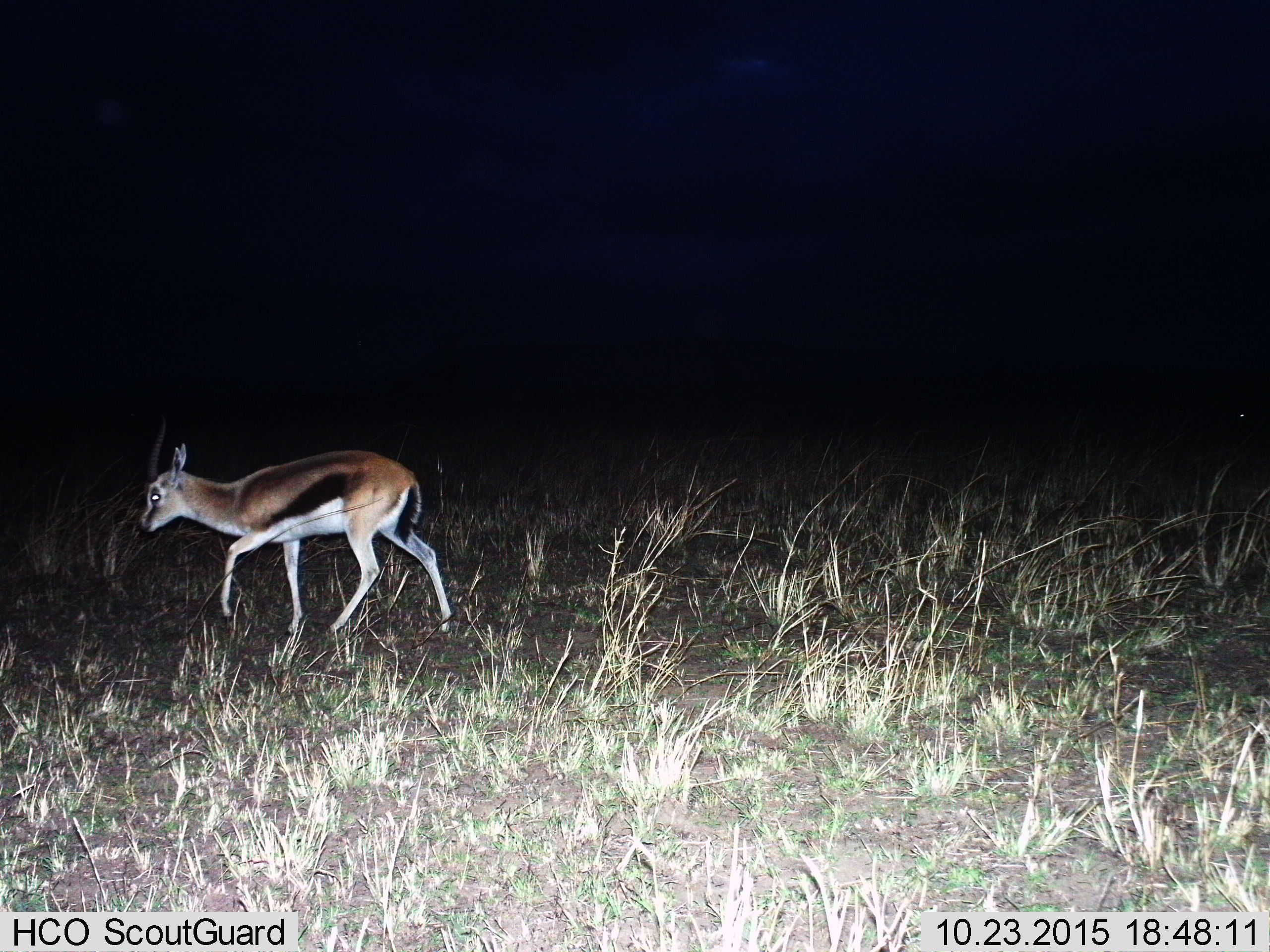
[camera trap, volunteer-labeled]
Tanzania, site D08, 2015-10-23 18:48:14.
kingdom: Animalia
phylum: Chordata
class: Mammalia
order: Artiodactyla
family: Bovidae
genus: Eudorcas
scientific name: Eudorcas thomsonii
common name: thomson's gazelle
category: gazellethomsons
Gazellethomsons (thomson's gazelle) (Eudorcas thomsonii), count 1. Behavior (volunteer vote fractions): standing 5%, resting 0%, moving 90%, interacting 0%. Young present (vote fraction): 20%. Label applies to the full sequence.